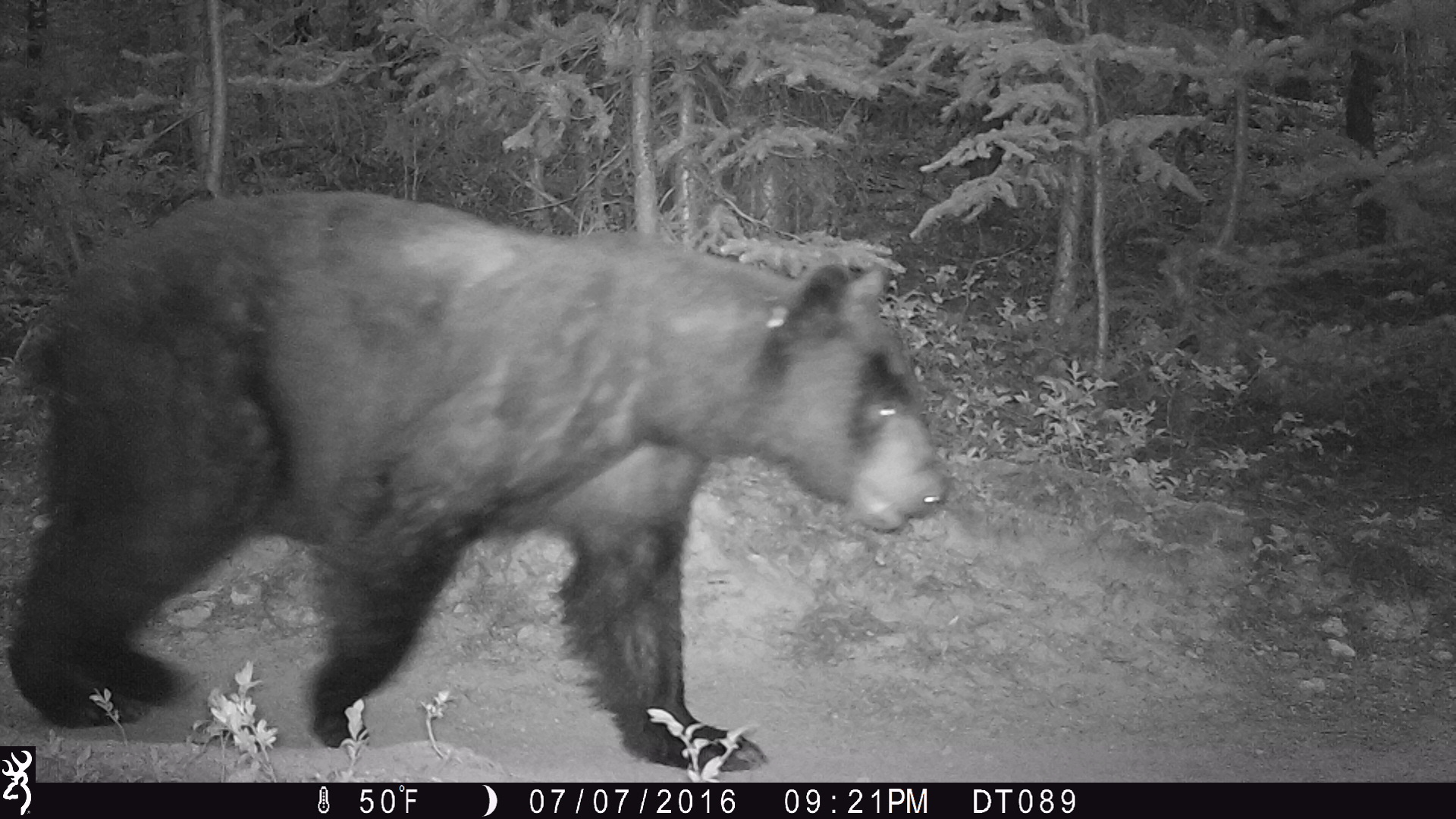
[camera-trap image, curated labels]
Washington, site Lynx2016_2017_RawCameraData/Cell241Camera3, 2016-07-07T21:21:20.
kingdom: Animalia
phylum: Chordata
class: Mammalia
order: Carnivora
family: Ursidae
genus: Ursus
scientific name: Ursus americanus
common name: american black bear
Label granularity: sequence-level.